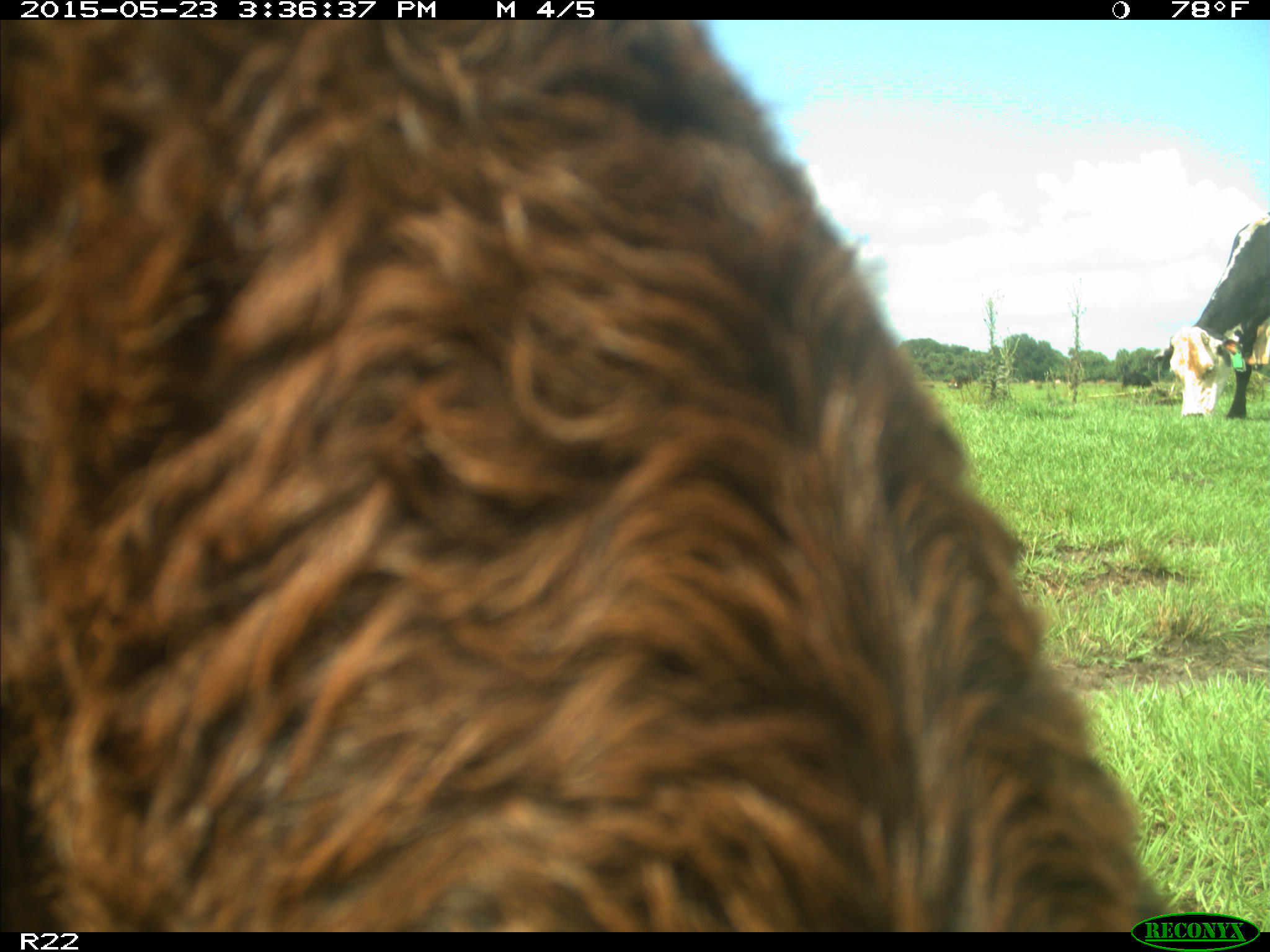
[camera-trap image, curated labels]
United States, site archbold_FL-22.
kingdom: Animalia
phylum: Chordata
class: Mammalia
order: Artiodactyla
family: Bovidae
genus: Bos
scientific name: Bos taurus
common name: domestic cow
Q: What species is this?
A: Bos taurus (domestic cow).